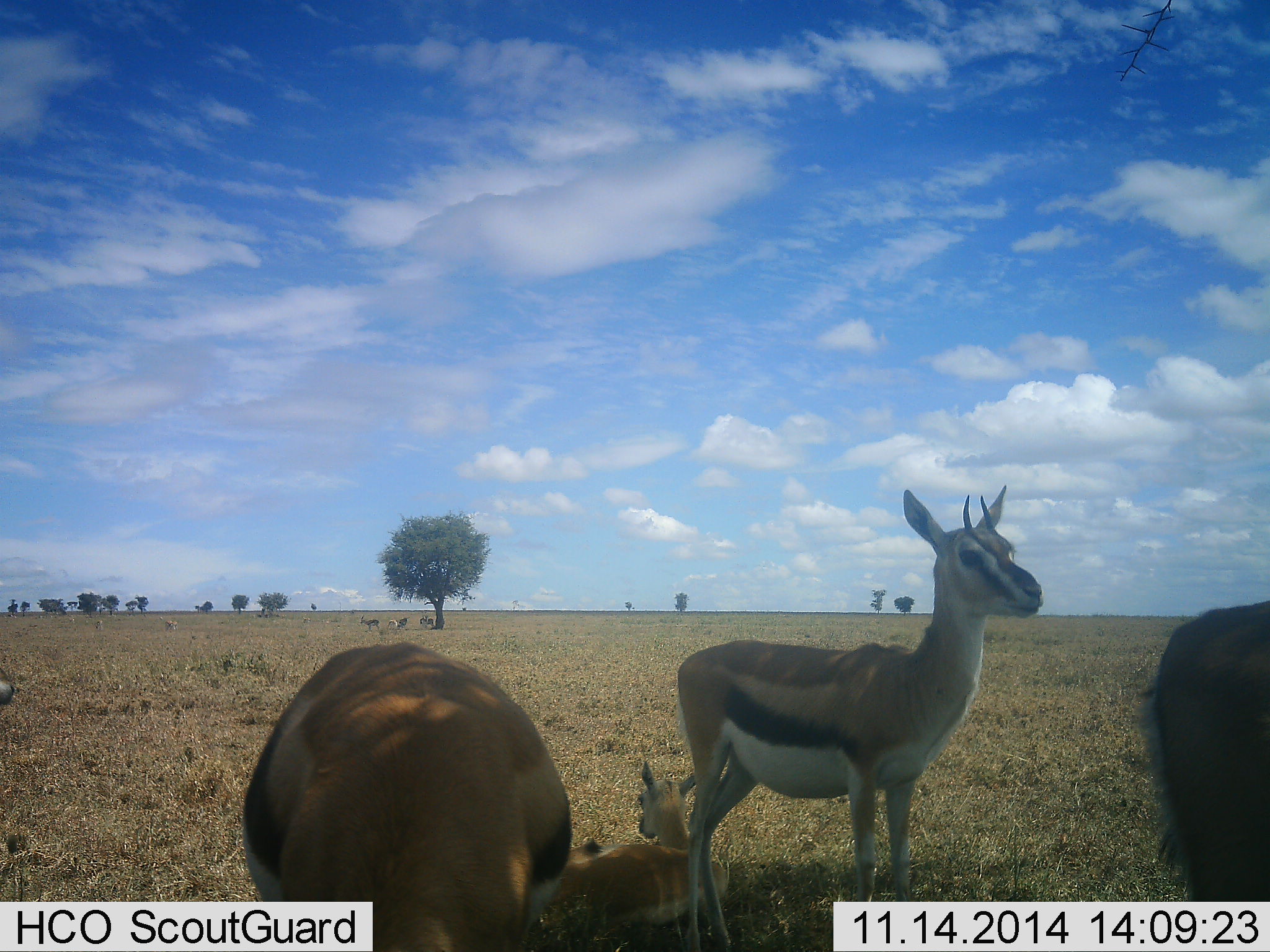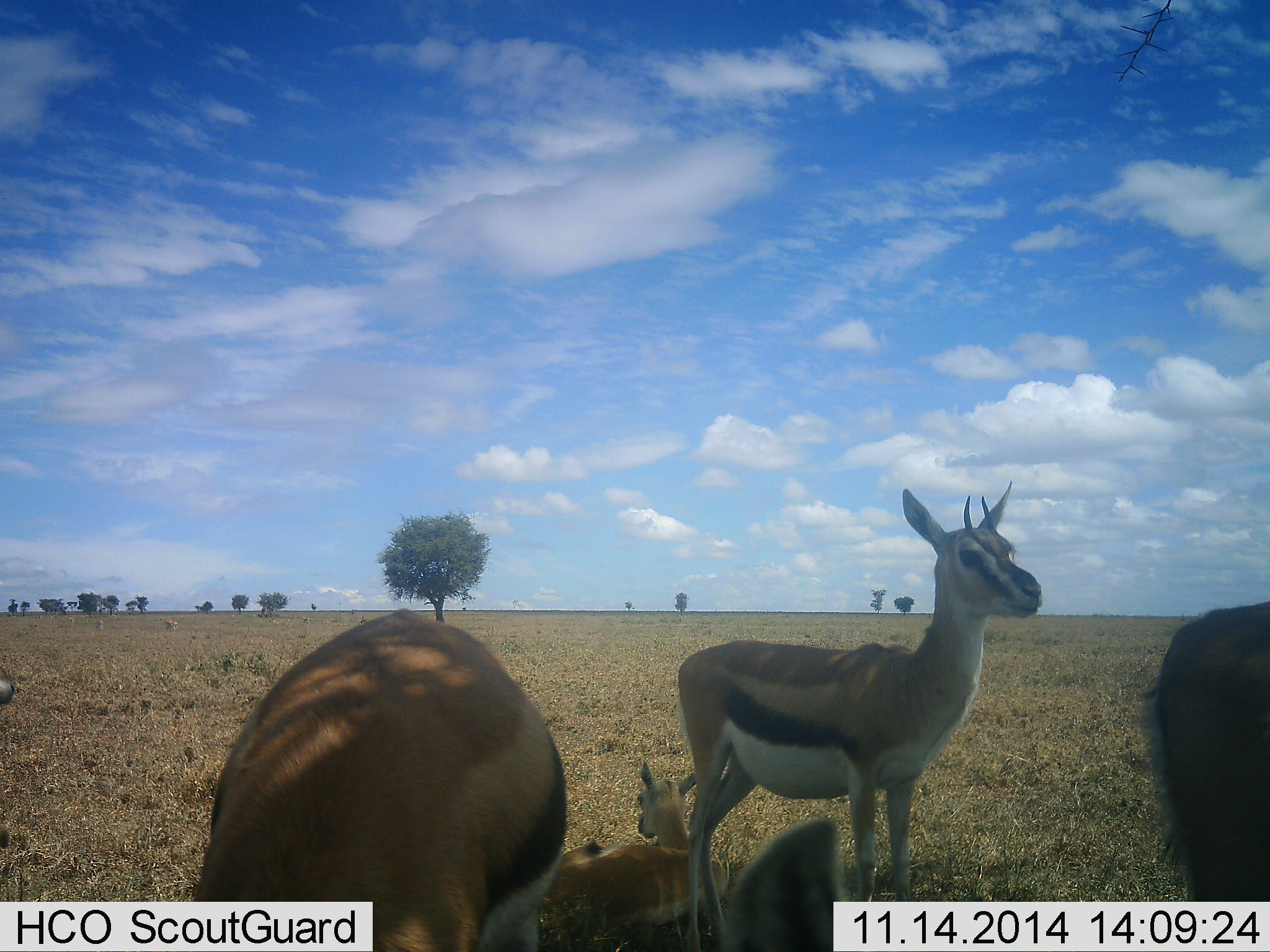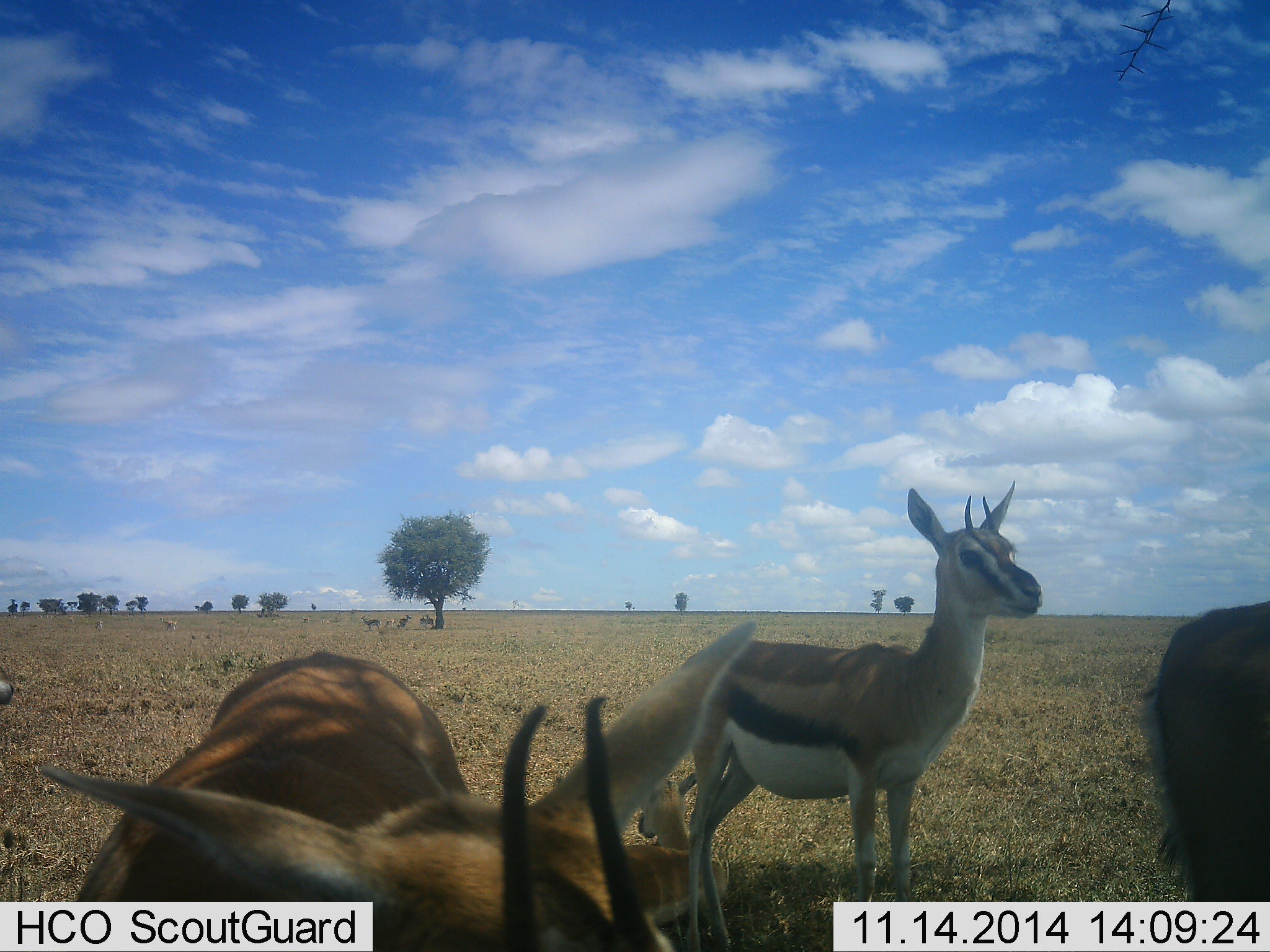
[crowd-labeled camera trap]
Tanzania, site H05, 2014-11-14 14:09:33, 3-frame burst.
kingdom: Animalia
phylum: Chordata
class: Mammalia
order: Artiodactyla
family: Bovidae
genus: Eudorcas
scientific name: Eudorcas thomsonii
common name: thomson's gazelle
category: gazellethomsons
Gazellethomsons (thomson's gazelle) (Eudorcas thomsonii), count 5. Behavior (volunteer vote fractions): standing 90%, resting 100%, moving 10%, interacting 0%. Young present (vote fraction): 30%. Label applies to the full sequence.